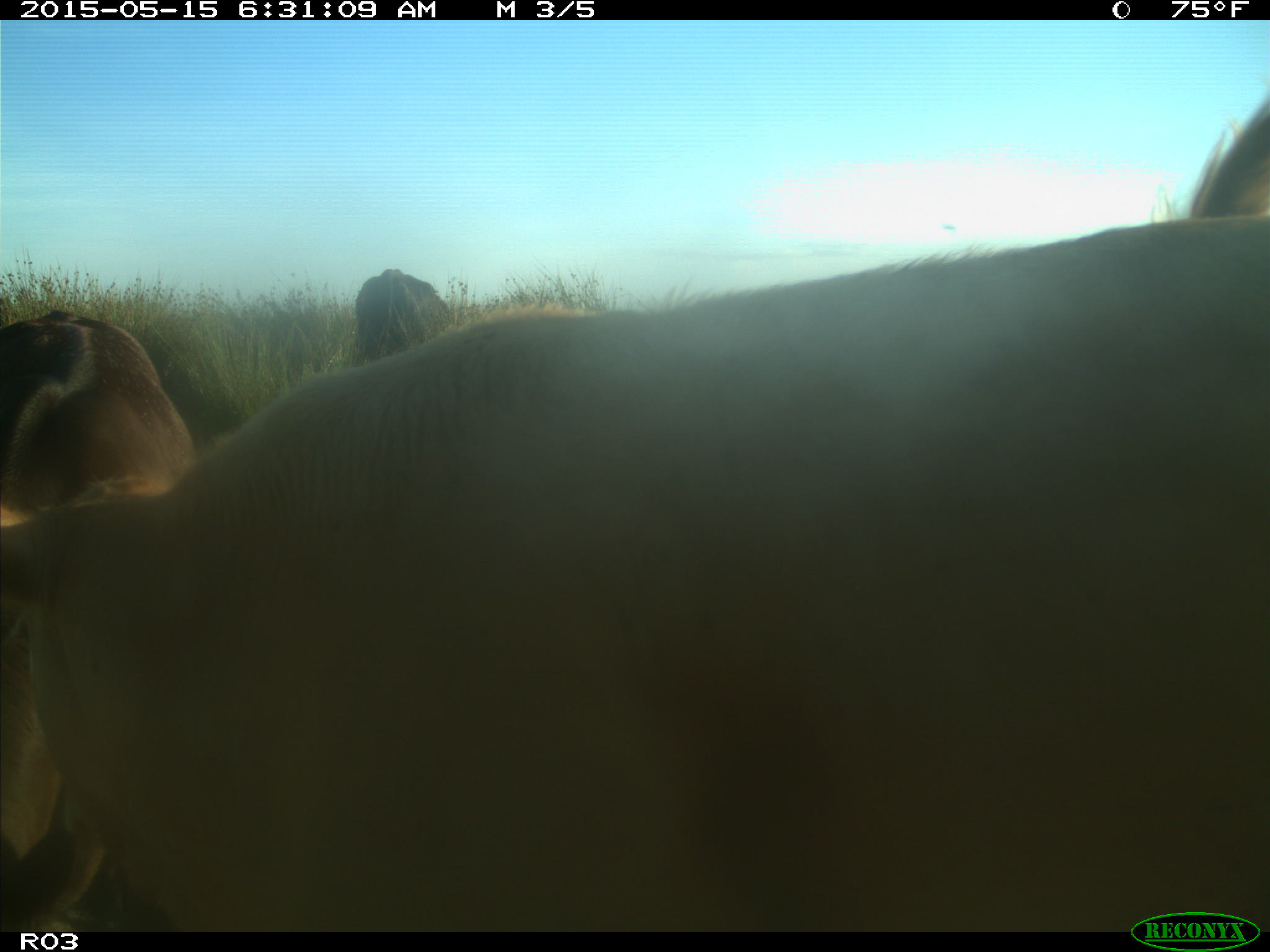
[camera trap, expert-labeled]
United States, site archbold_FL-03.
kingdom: Animalia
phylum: Chordata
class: Mammalia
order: Artiodactyla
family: Bovidae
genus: Bos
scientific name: Bos taurus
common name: domestic cow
Bos taurus (domestic cow).